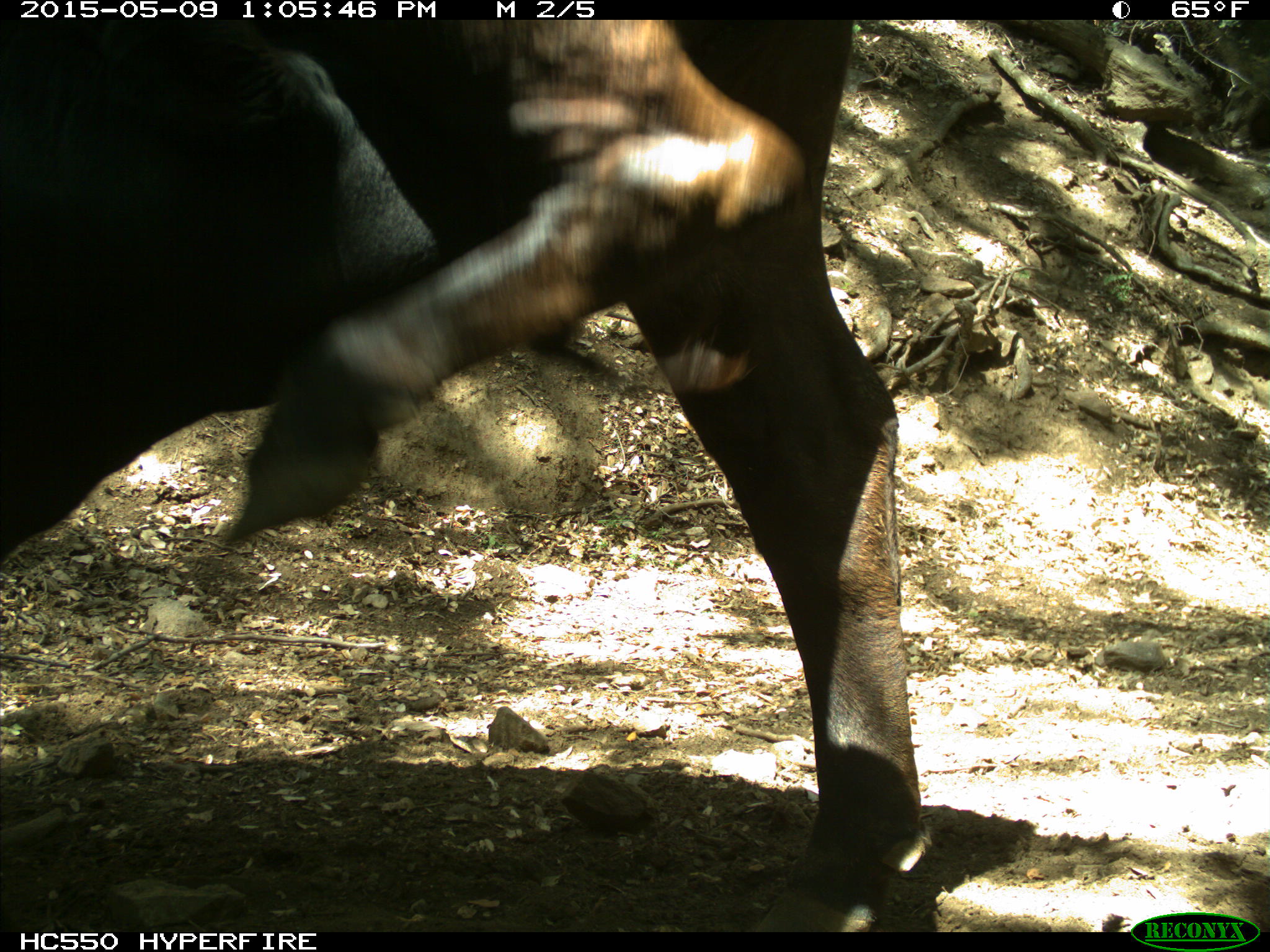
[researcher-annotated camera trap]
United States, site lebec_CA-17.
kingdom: Animalia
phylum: Chordata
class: Mammalia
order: Artiodactyla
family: Bovidae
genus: Bos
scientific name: Bos taurus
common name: domestic cow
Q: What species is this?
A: Bos taurus (domestic cow).